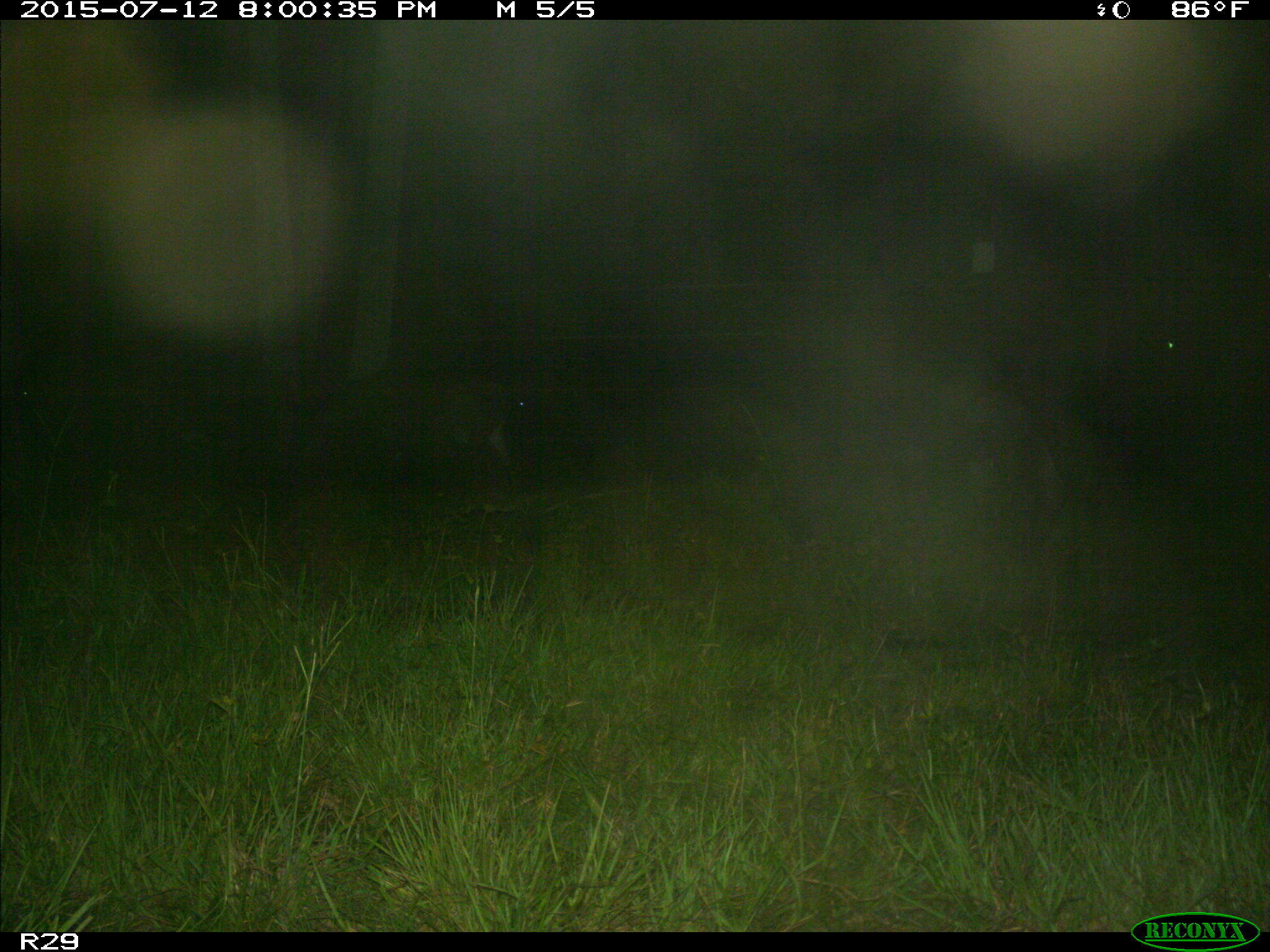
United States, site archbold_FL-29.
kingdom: Animalia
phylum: Chordata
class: Mammalia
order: Artiodactyla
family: Bovidae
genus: Bos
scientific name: Bos taurus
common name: domestic cow